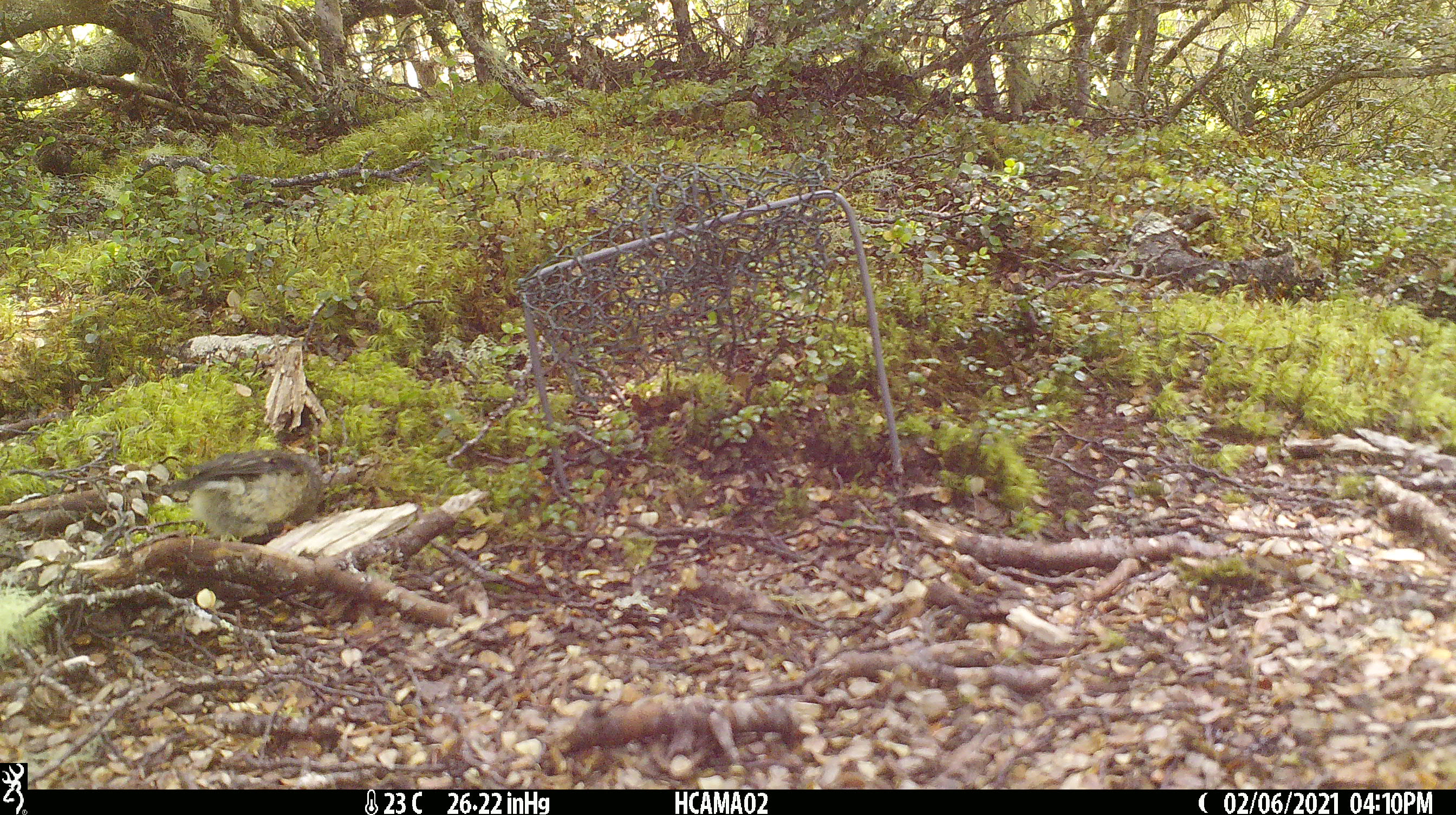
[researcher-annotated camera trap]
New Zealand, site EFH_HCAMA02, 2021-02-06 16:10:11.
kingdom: Animalia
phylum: Chordata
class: Aves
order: Passeriformes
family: Acanthisittidae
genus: Acanthisitta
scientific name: Acanthisitta chloris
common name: rifleman